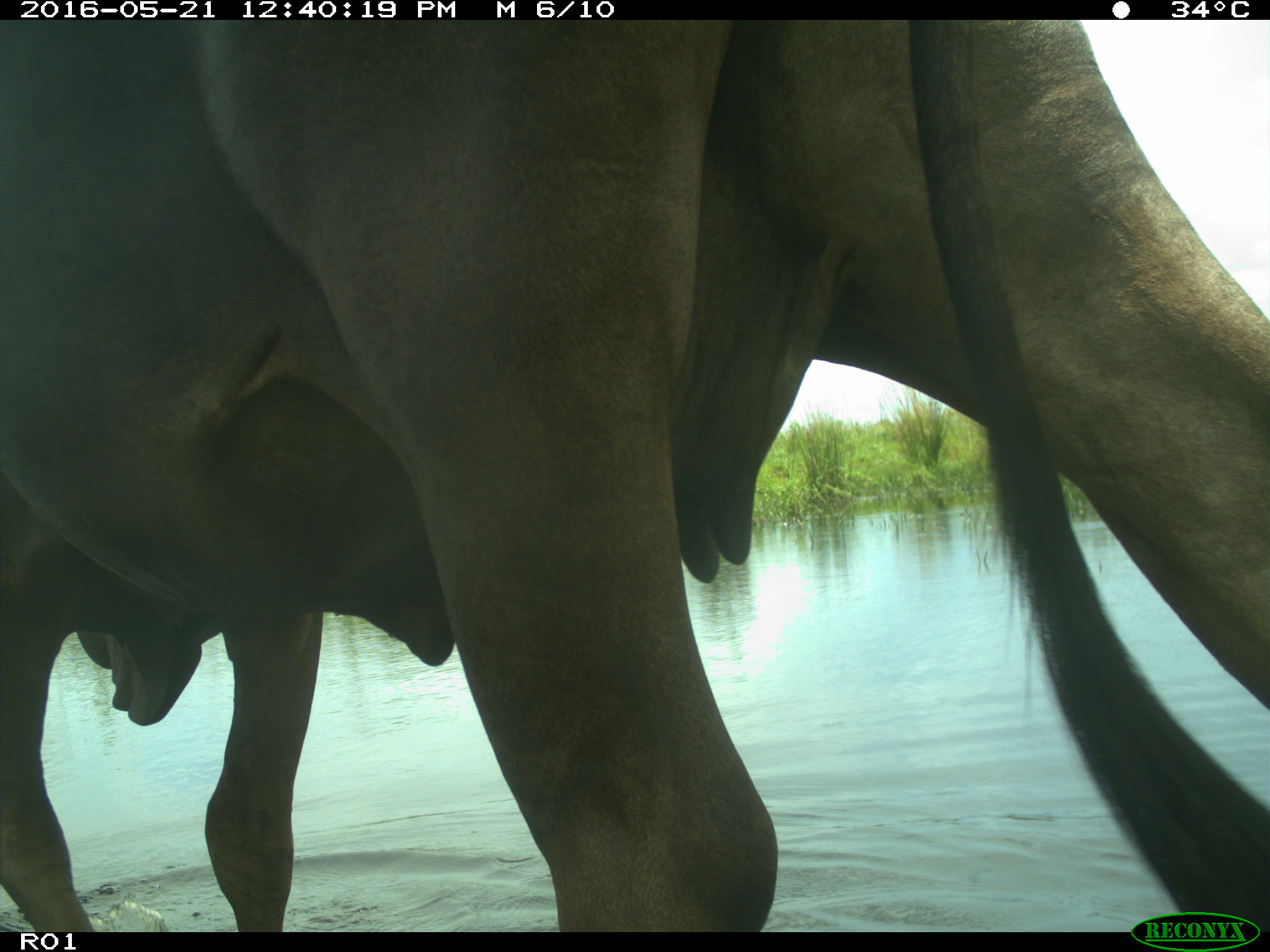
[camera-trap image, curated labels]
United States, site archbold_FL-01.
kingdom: Animalia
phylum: Chordata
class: Mammalia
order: Artiodactyla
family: Bovidae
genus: Bos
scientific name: Bos taurus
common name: domestic cow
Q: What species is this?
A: Bos taurus (domestic cow).